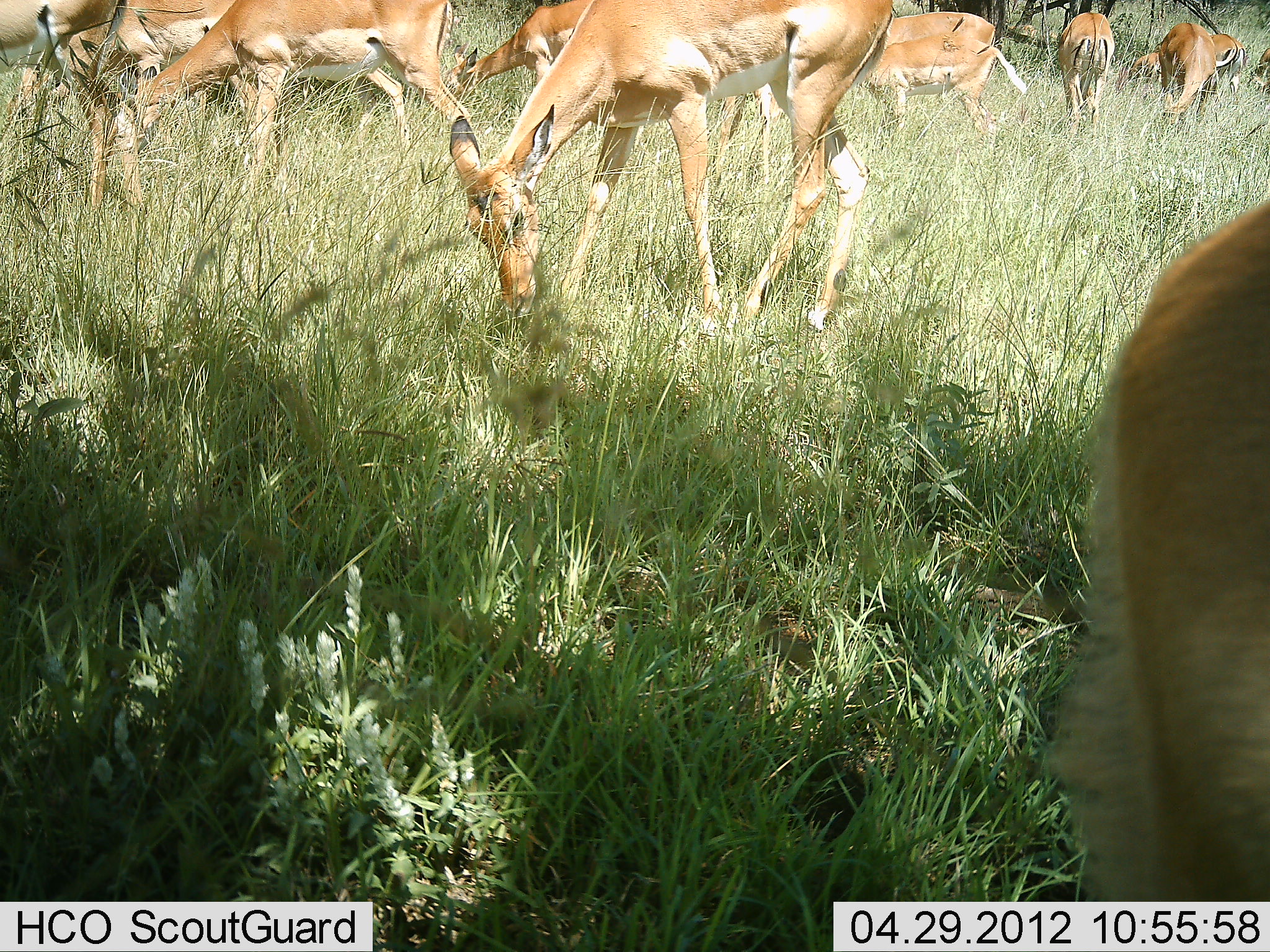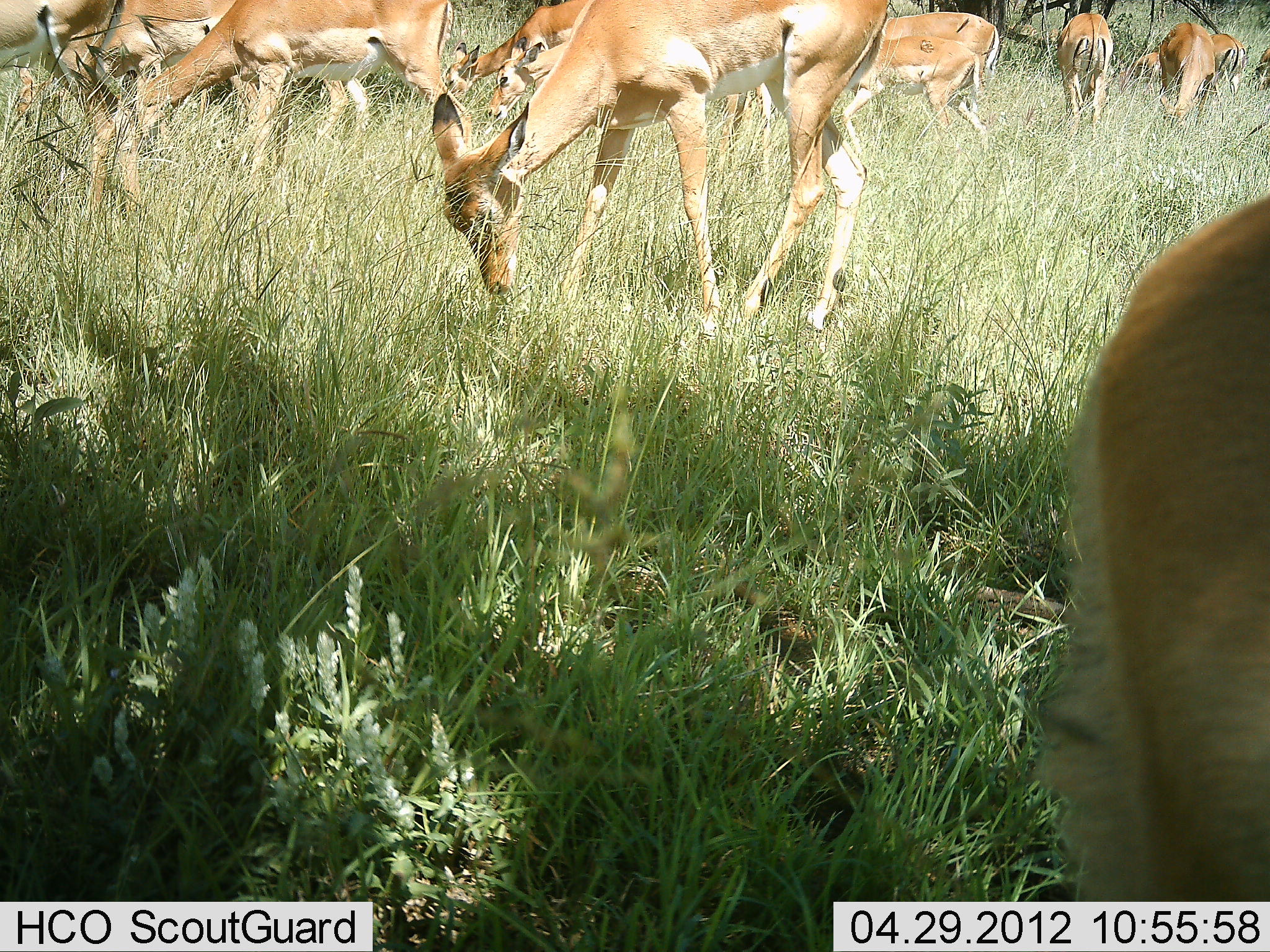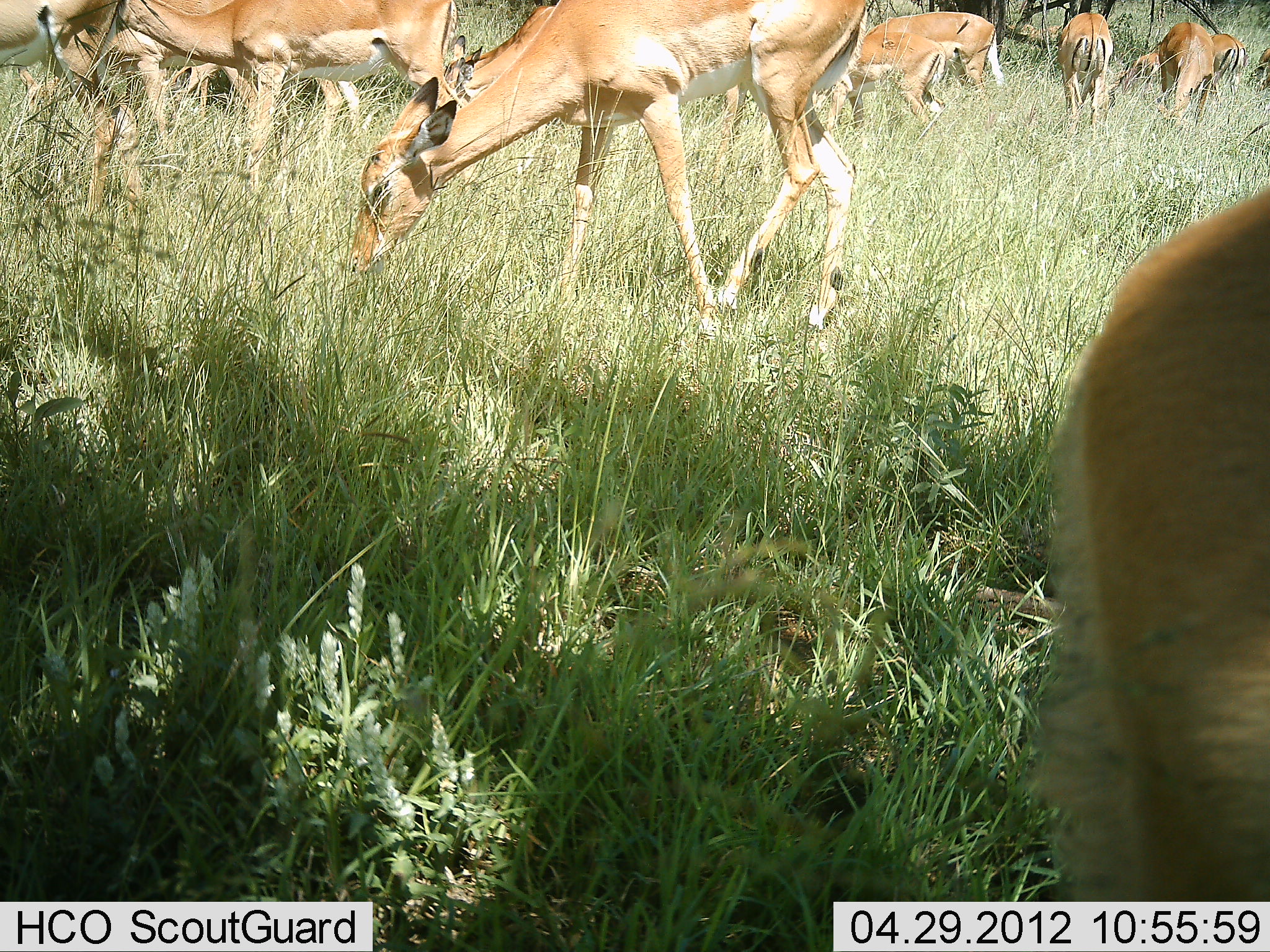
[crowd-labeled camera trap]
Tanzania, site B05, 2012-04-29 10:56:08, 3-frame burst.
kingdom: Animalia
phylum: Chordata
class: Mammalia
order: Artiodactyla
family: Bovidae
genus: Aepyceros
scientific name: Aepyceros melampus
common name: impala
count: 11-50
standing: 36%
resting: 0%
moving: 36%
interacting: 0%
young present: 21%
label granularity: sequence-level